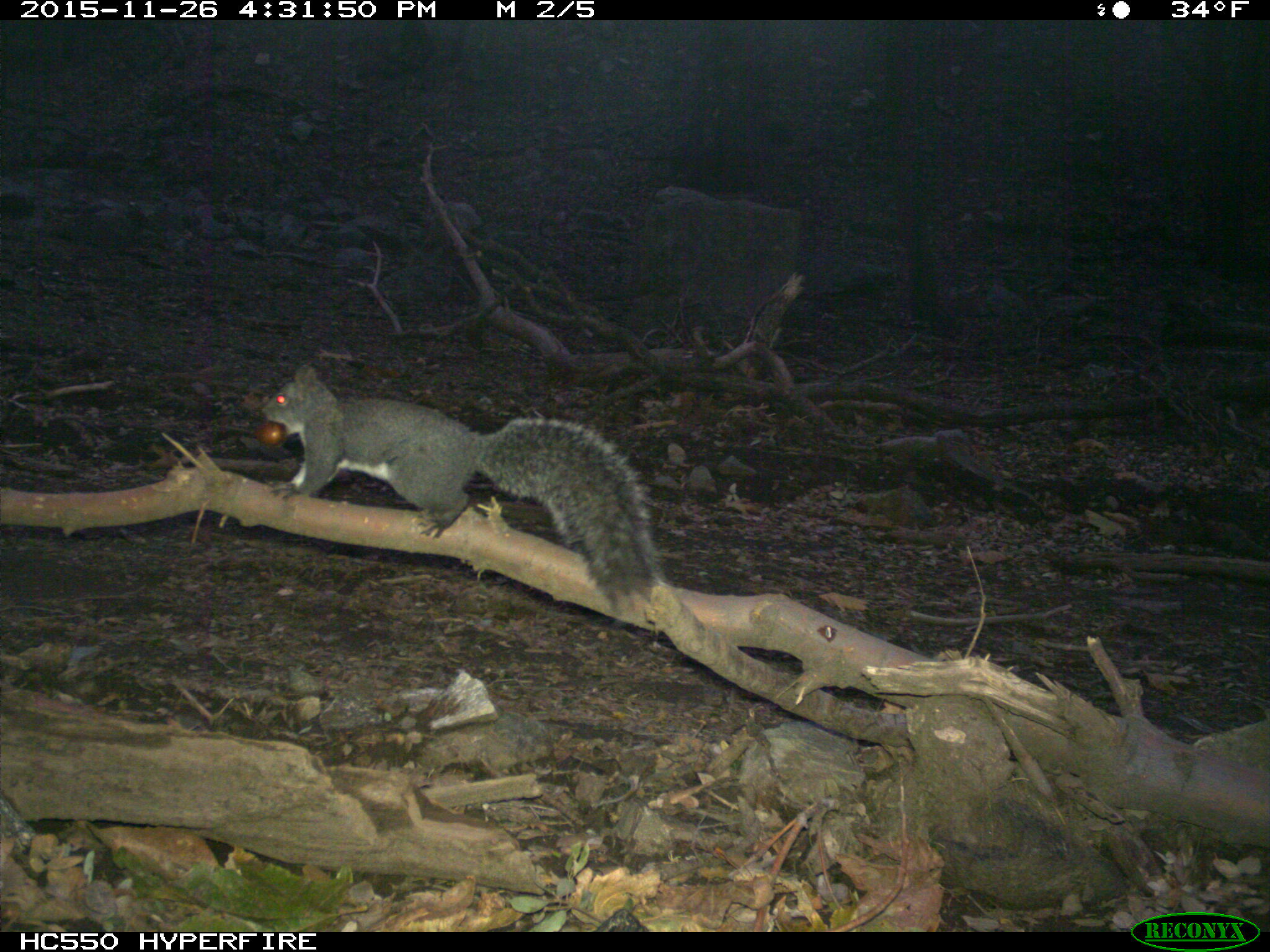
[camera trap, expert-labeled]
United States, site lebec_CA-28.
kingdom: Animalia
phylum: Chordata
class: Mammalia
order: Rodentia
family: Sciuridae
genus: Sciurus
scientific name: Sciurus carolinensis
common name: eastern gray squirrel